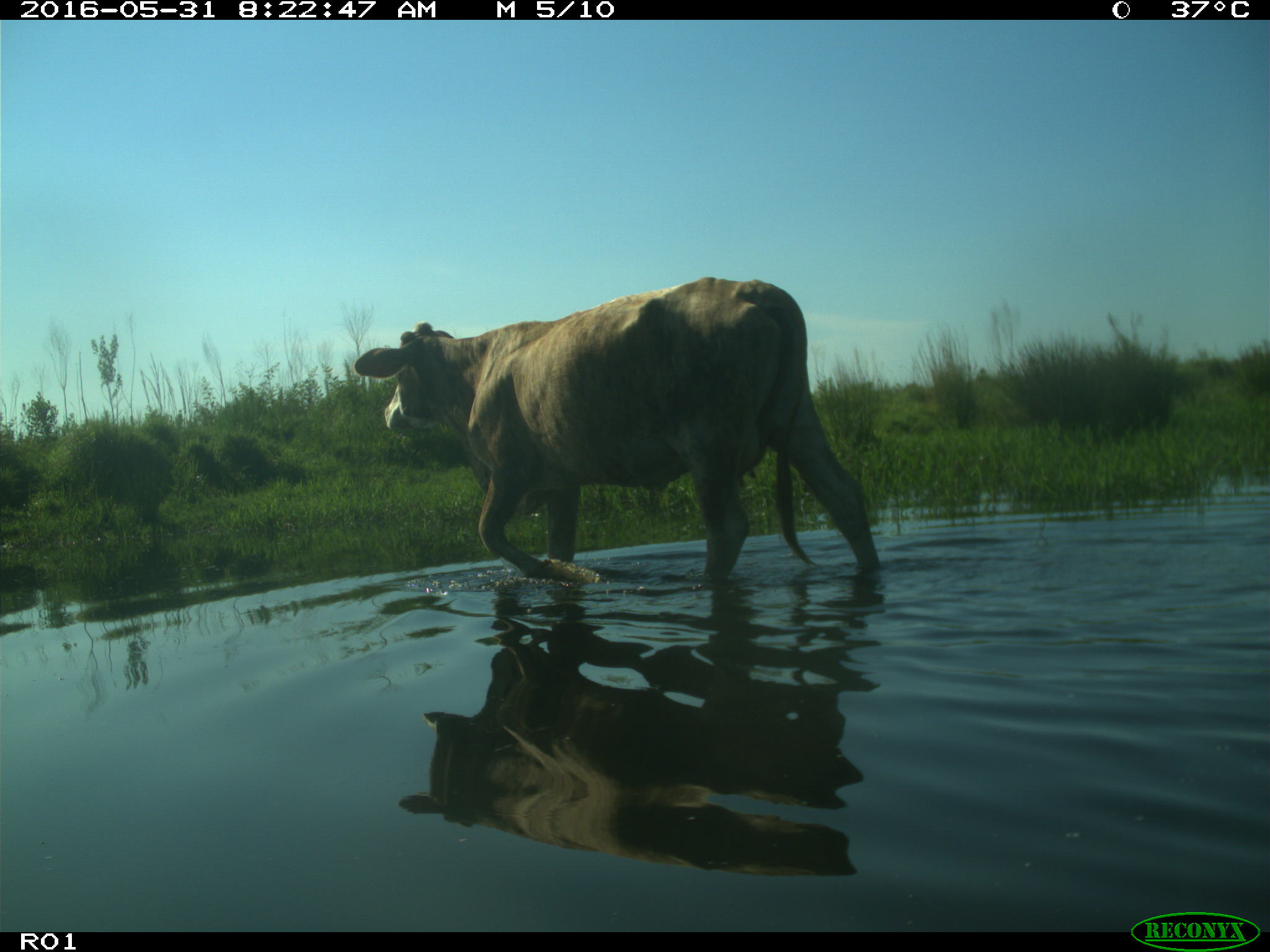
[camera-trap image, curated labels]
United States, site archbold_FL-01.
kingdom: Animalia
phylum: Chordata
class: Mammalia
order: Artiodactyla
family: Bovidae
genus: Bos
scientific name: Bos taurus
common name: domestic cow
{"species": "Bos taurus (domestic cow)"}